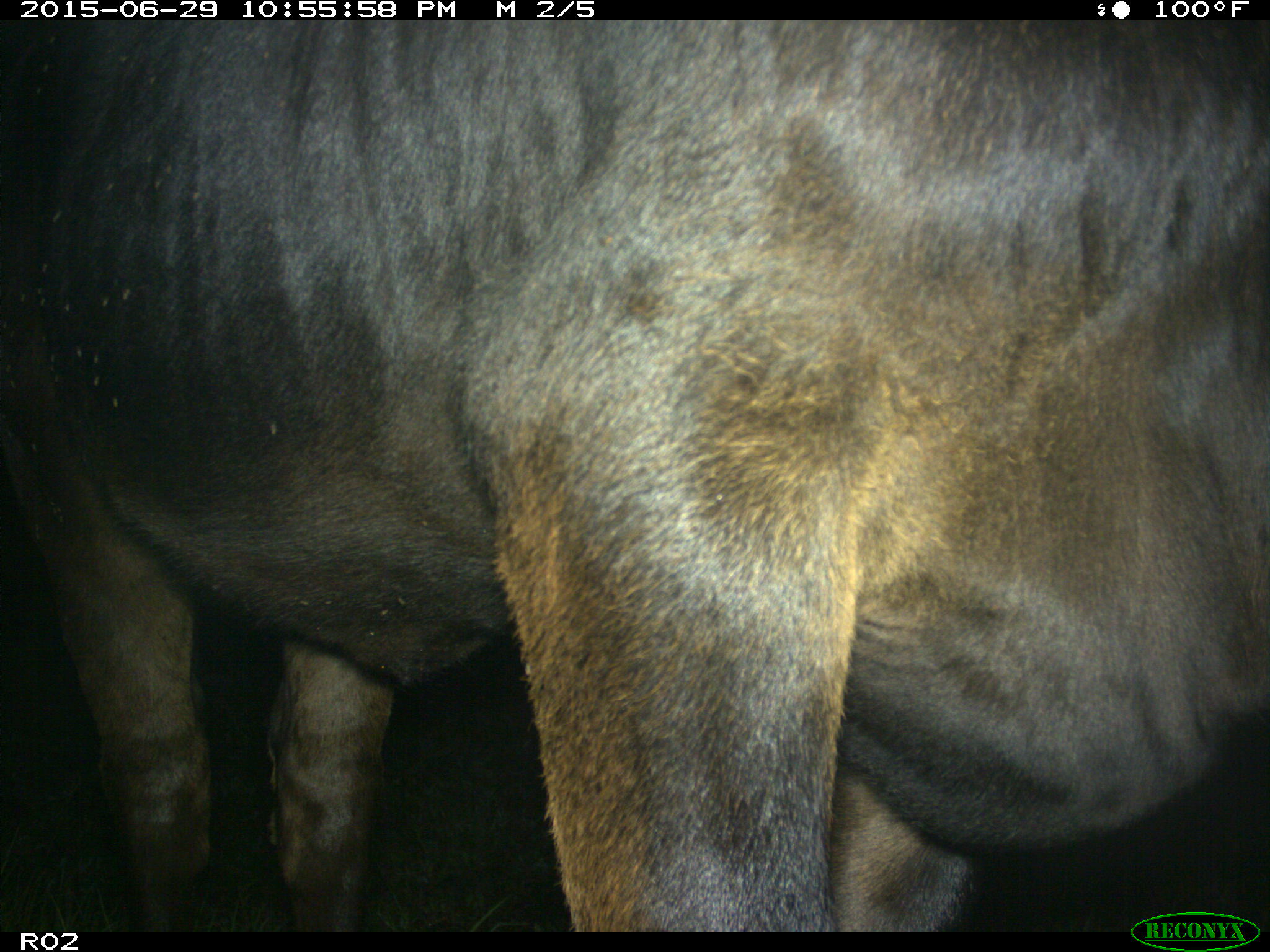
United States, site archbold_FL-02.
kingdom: Animalia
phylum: Chordata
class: Mammalia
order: Artiodactyla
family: Bovidae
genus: Bos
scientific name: Bos taurus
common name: domestic cow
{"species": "Bos taurus (domestic cow)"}